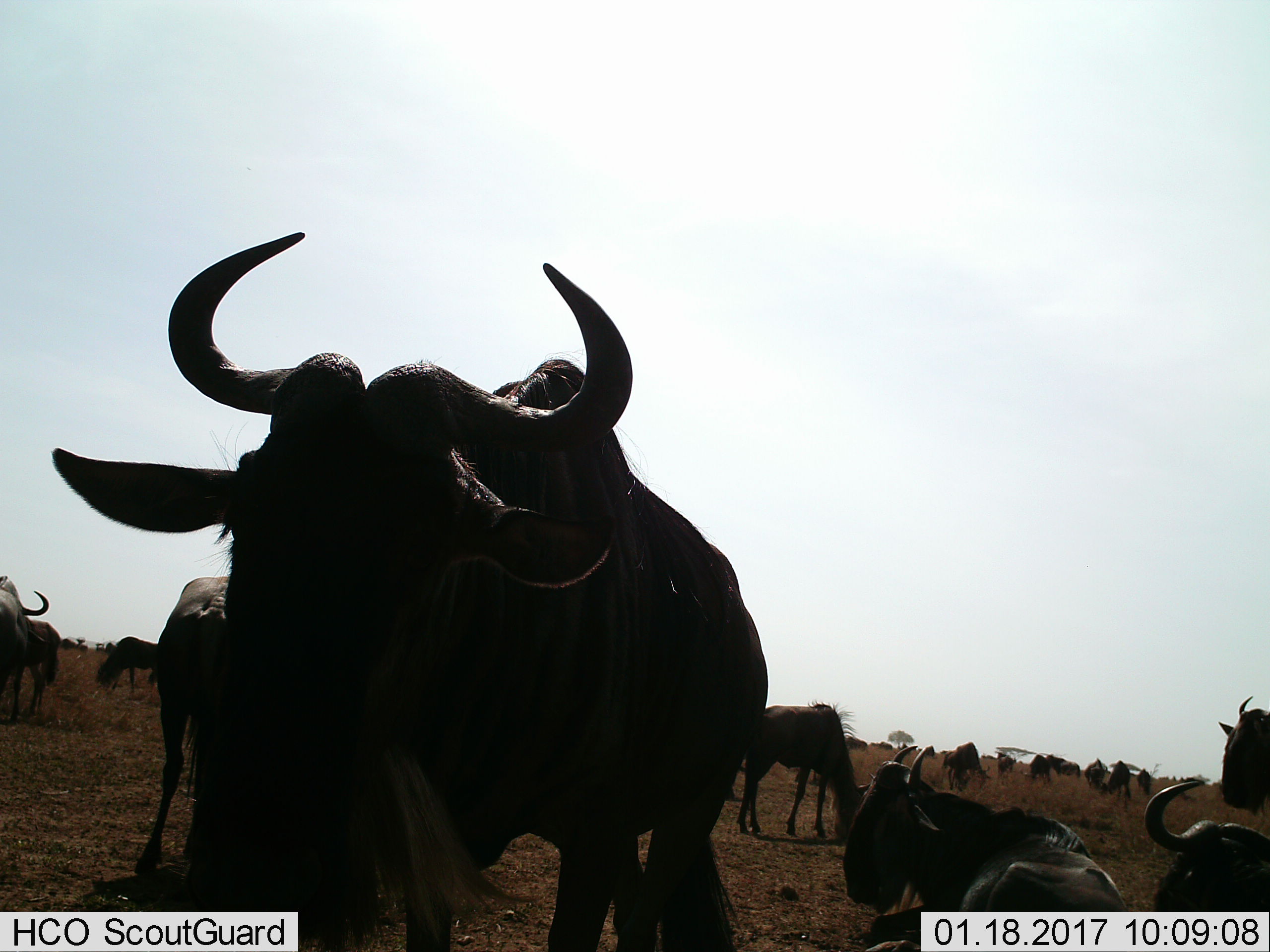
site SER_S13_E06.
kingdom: Animalia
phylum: Chordata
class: Mammalia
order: Artiodactyla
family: Bovidae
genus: Connochaetes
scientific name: Connochaetes taurinus taurinus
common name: blue wildebeest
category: wildebeestblue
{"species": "wildebeestblue (blue wildebeest) (Connochaetes taurinus taurinus)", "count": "11-50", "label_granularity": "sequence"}